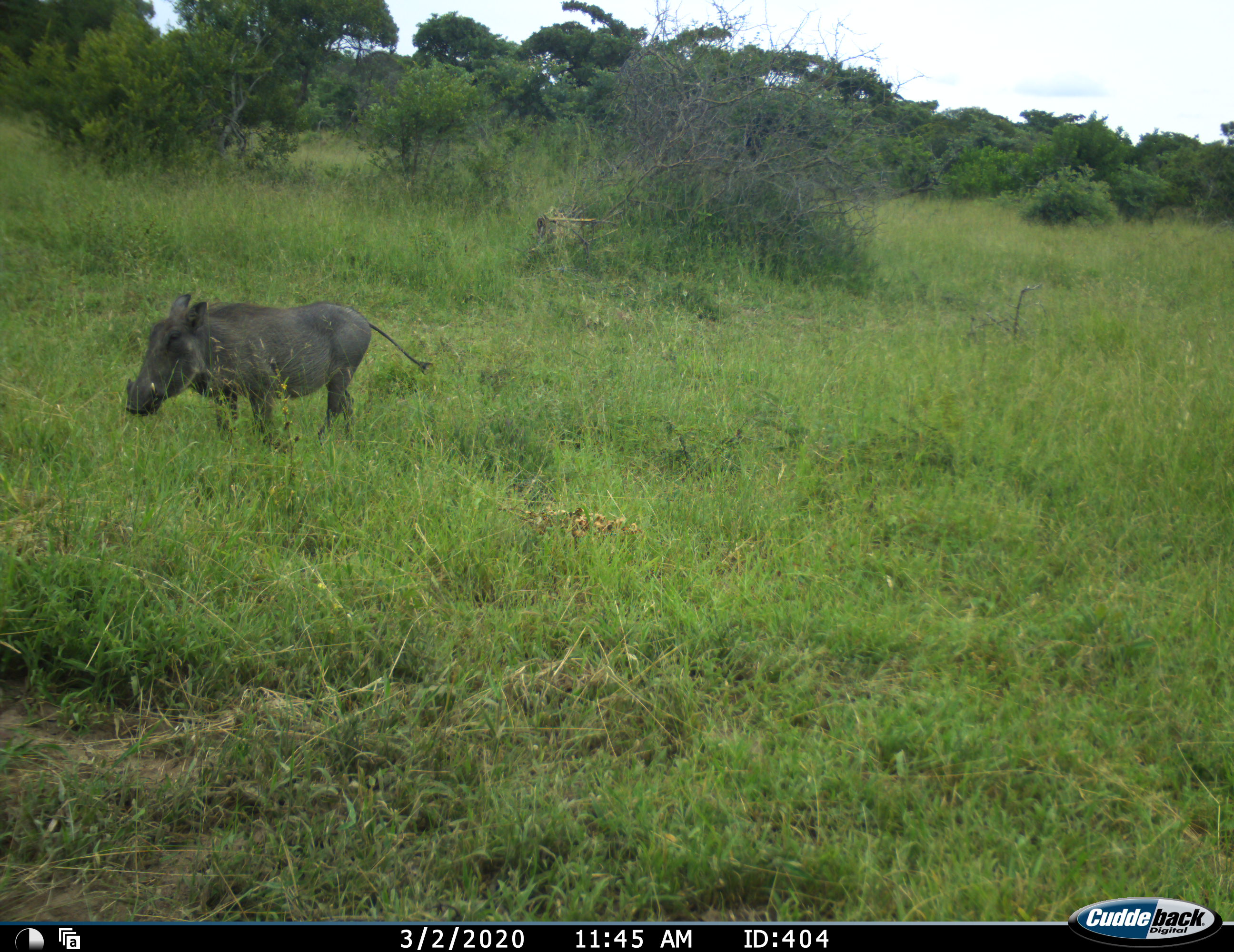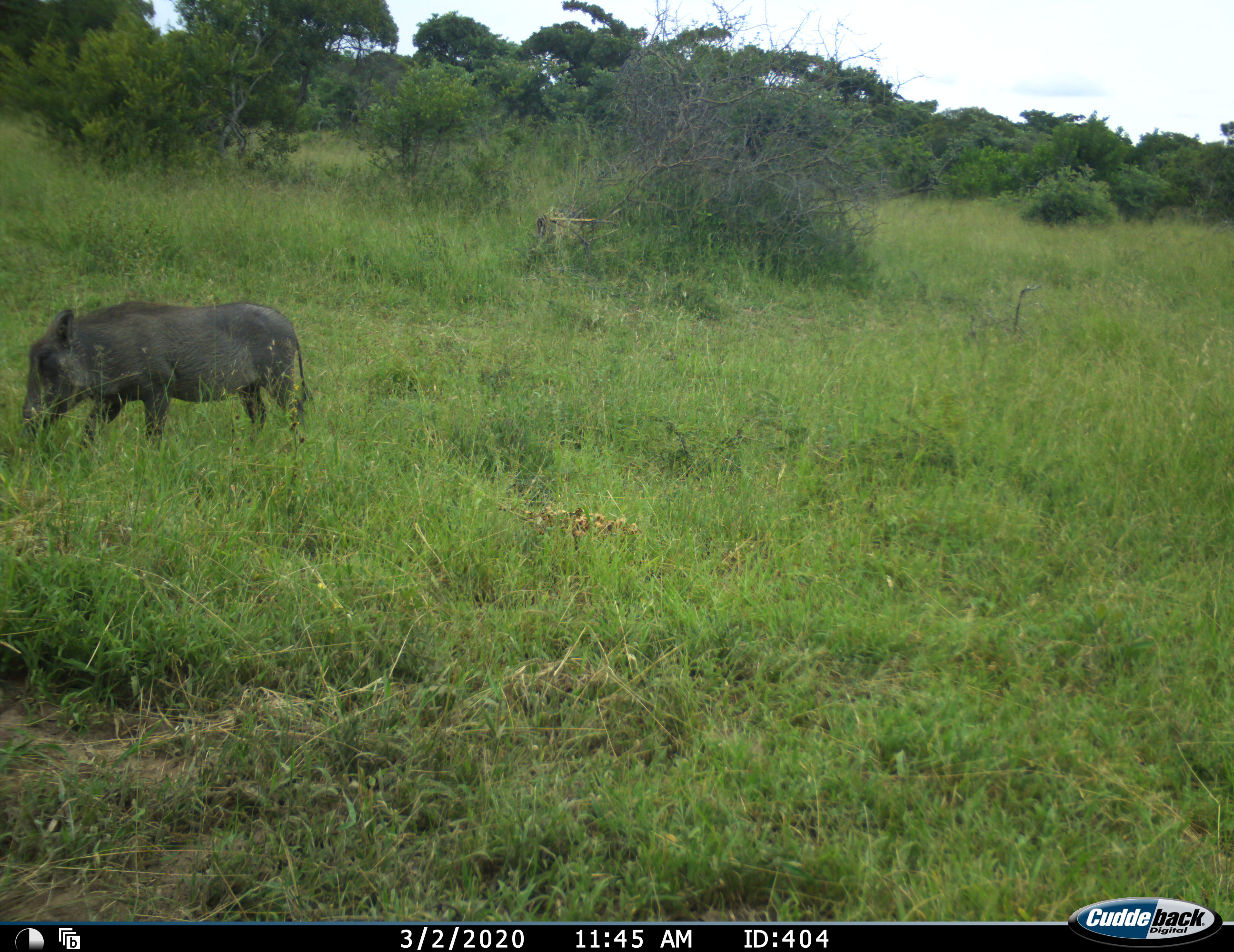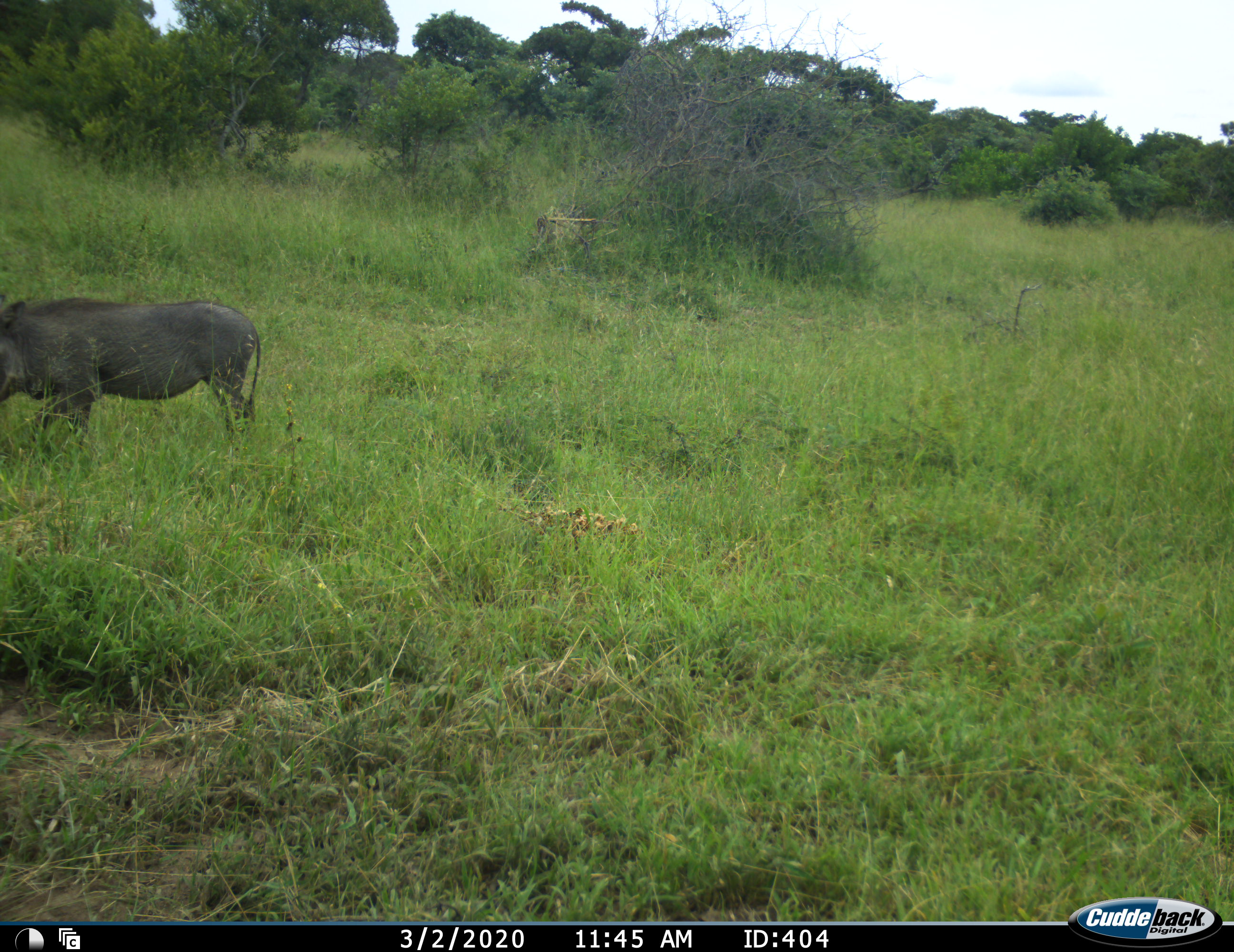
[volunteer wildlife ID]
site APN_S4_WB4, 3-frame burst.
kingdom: Animalia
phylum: Chordata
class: Mammalia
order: Artiodactyla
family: Suidae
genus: Phacochoerus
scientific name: Phacochoerus africanus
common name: warthog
Warthog (Phacochoerus africanus), count 1. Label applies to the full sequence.